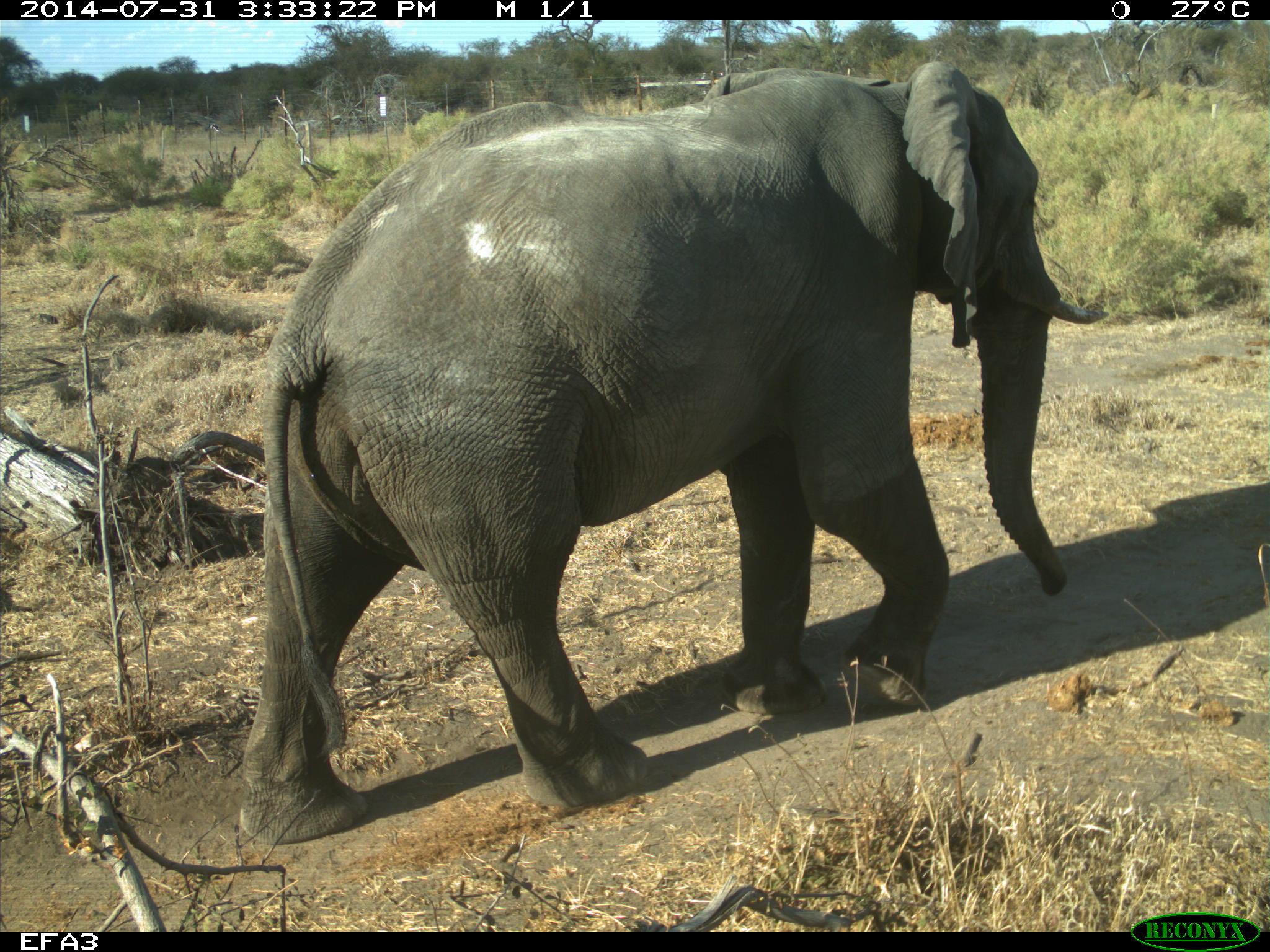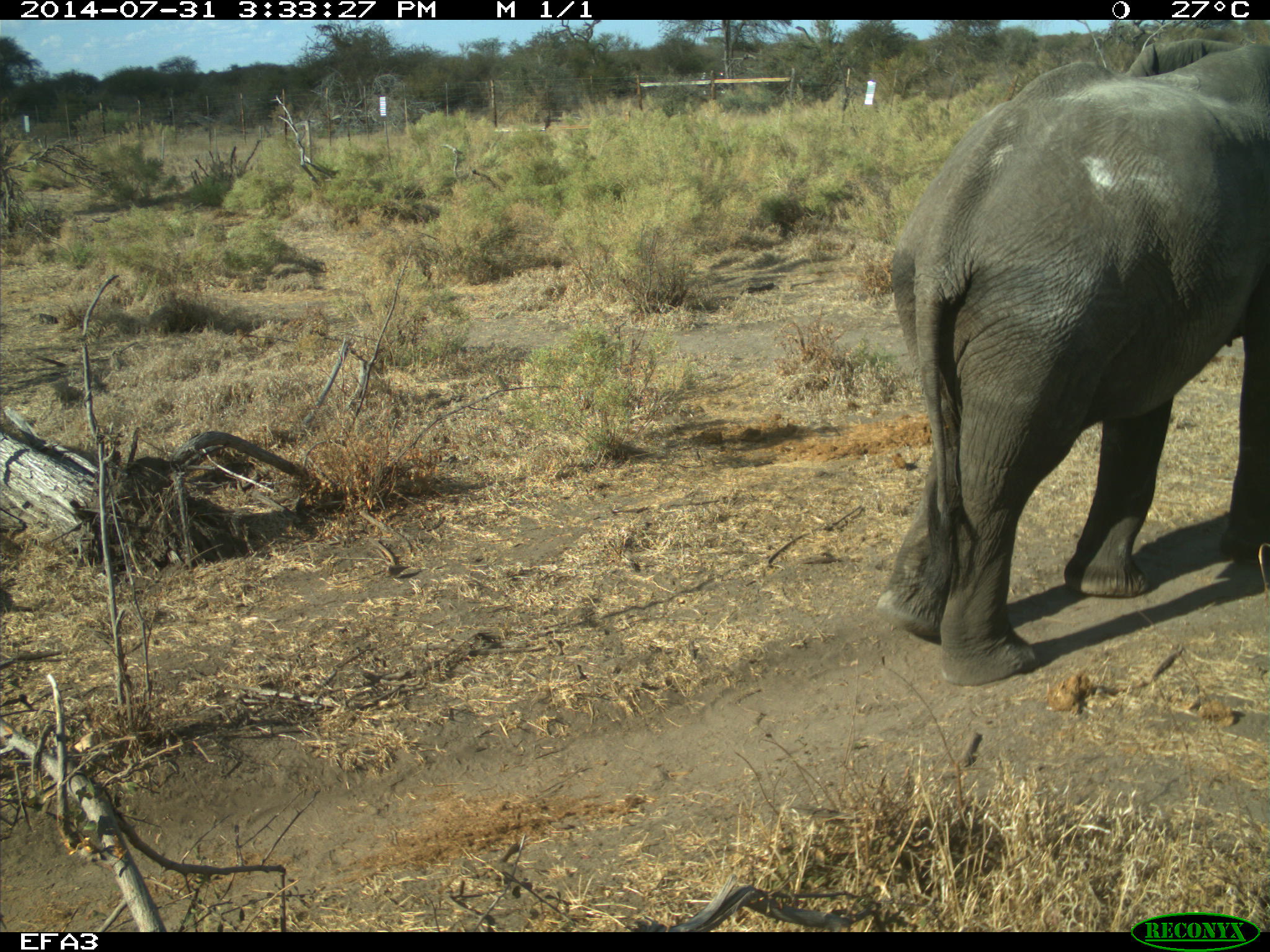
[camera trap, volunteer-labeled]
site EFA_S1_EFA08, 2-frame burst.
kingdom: Animalia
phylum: Chordata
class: Mammalia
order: Proboscidea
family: Elephantidae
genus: Loxodonta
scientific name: Loxodonta africana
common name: african bush elephant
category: elephant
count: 1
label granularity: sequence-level